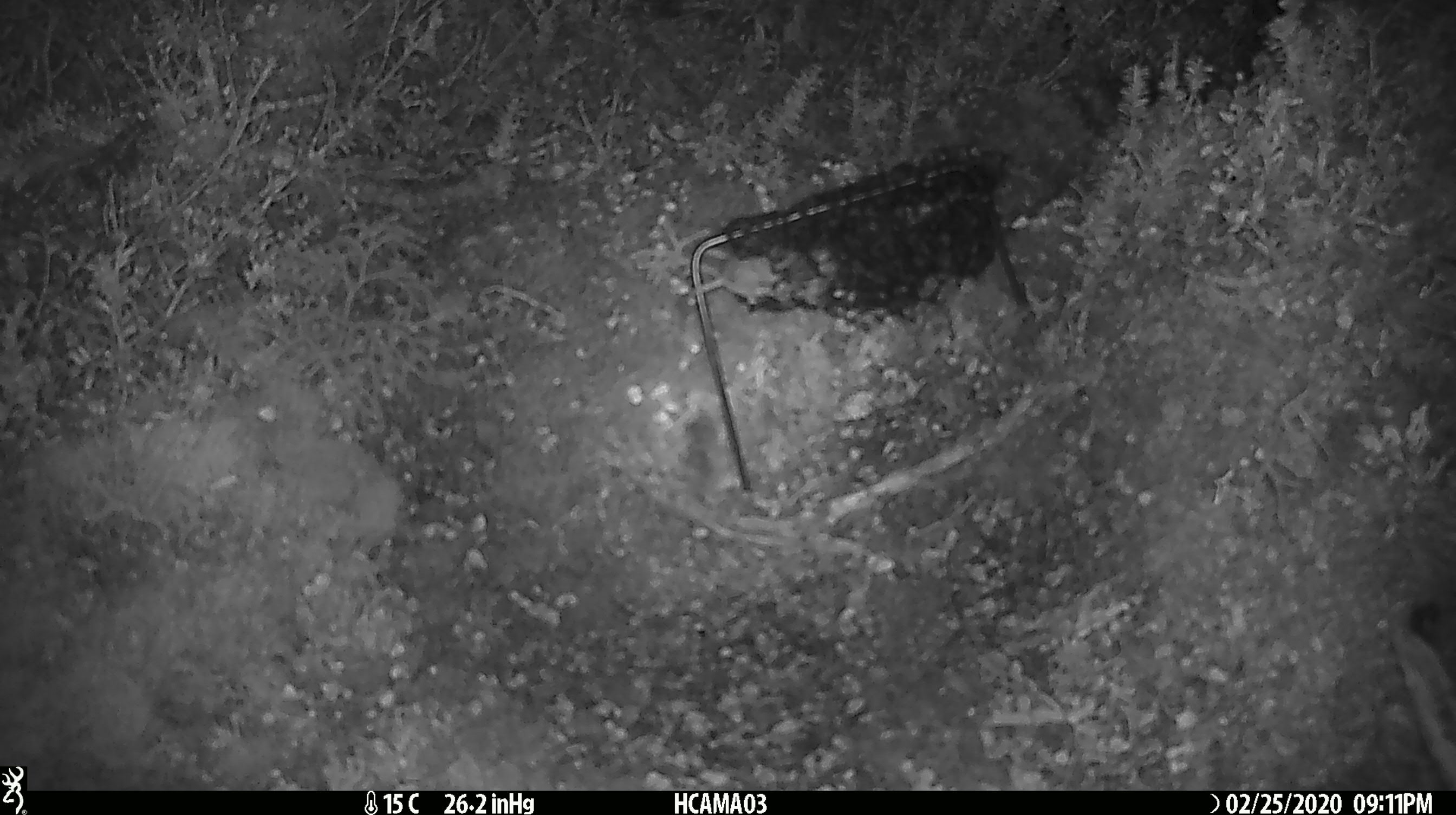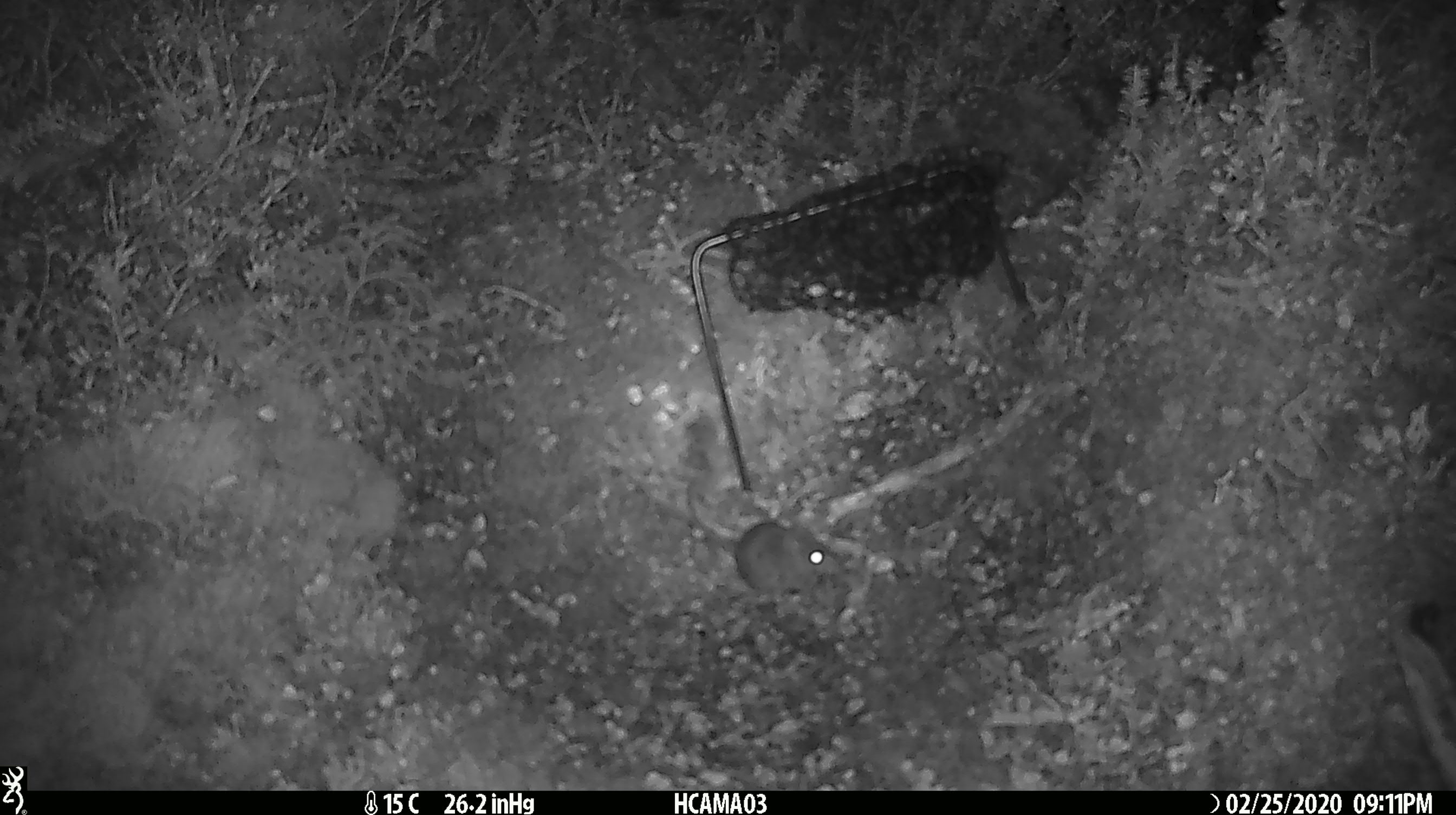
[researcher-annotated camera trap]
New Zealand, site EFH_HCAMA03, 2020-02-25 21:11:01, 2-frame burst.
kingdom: Animalia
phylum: Chordata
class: Mammalia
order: Rodentia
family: Muridae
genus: Mus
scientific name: Mus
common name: mouse